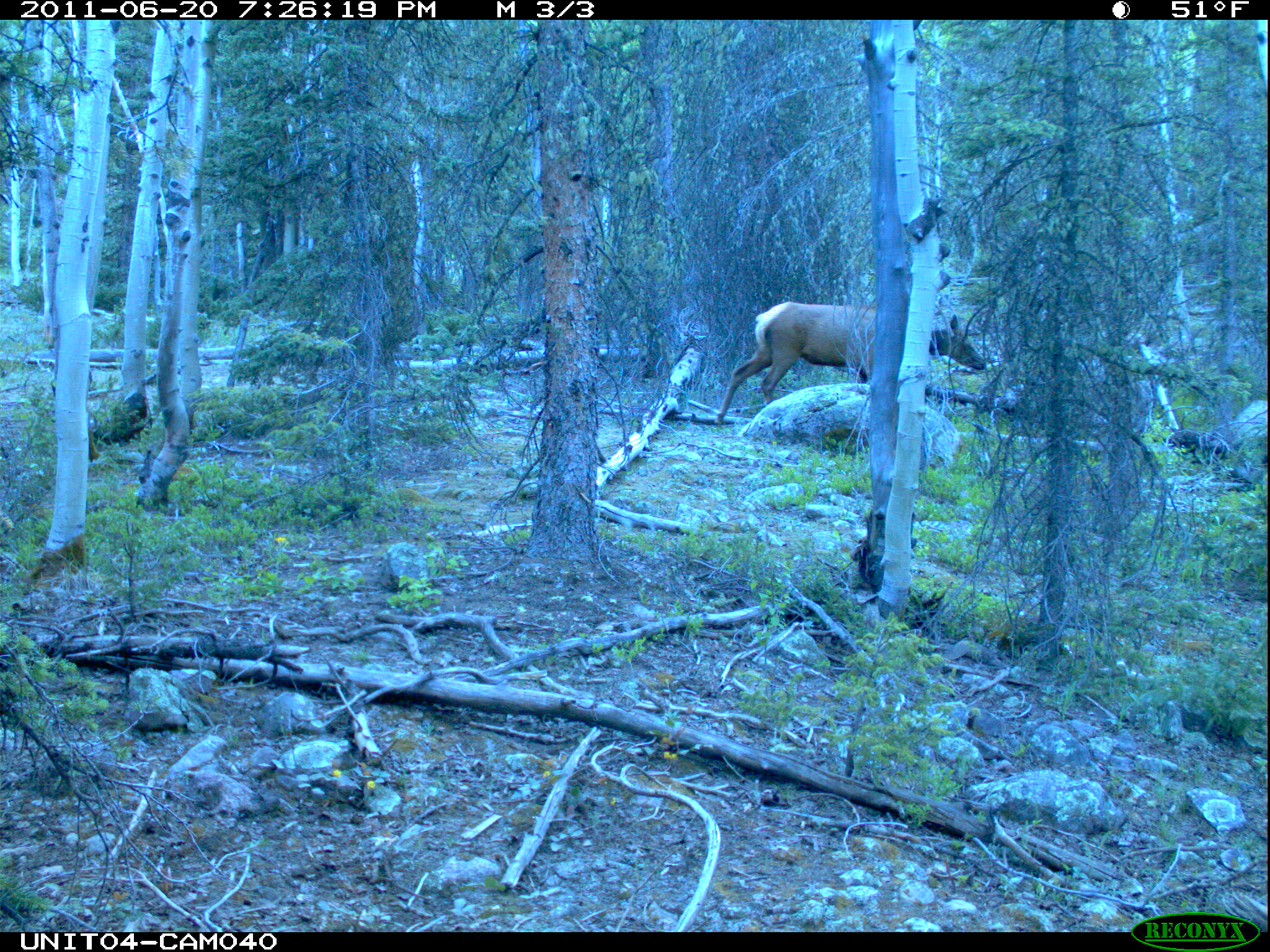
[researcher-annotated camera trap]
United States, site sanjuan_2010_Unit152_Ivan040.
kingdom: Animalia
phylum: Chordata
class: Mammalia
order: Artiodactyla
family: Cervidae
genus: Cervus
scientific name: Cervus elaphus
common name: red deer